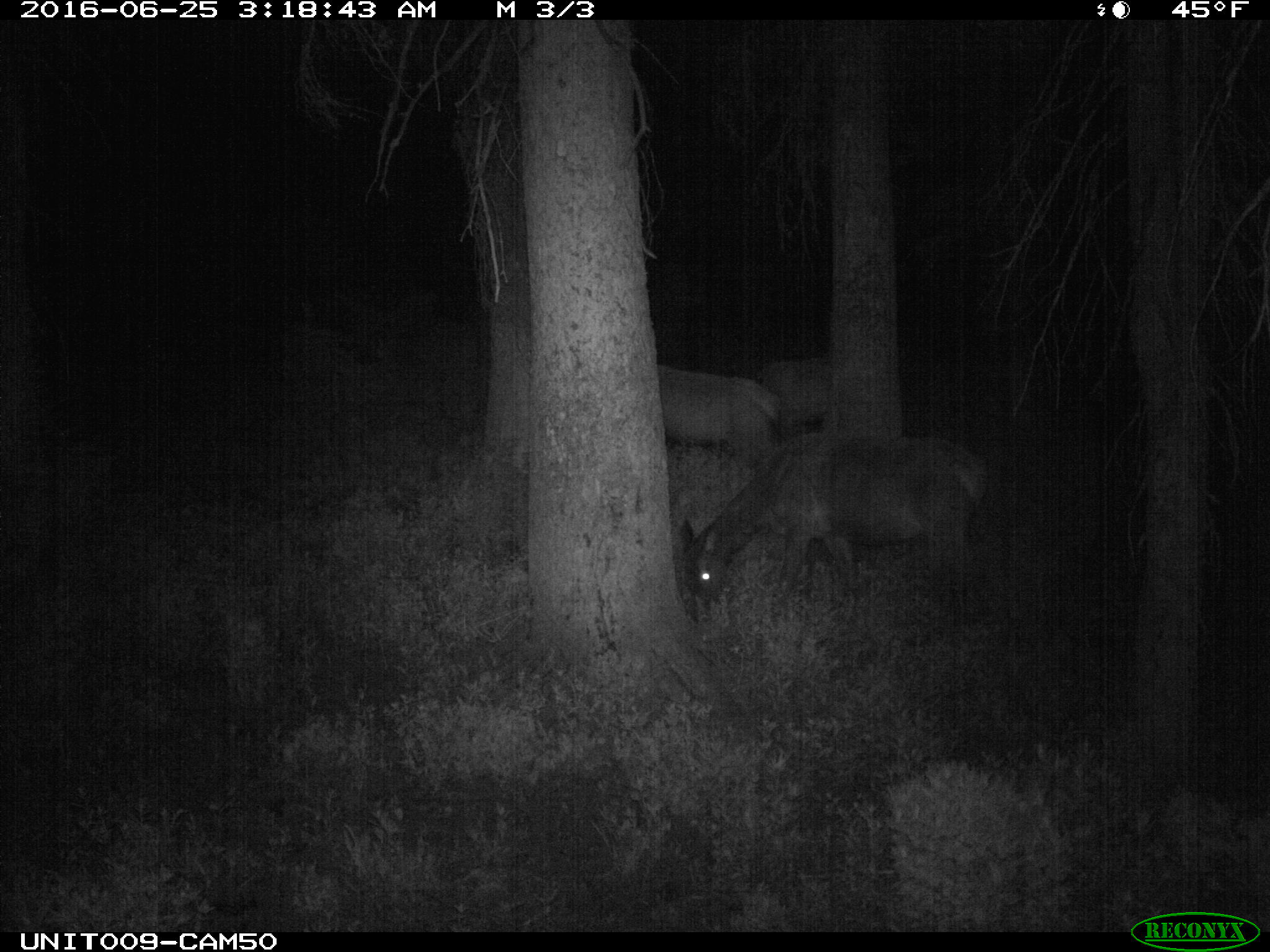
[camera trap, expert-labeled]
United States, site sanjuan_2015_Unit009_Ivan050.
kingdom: Animalia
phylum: Chordata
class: Mammalia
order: Artiodactyla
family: Cervidae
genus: Cervus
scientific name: Cervus elaphus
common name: red deer